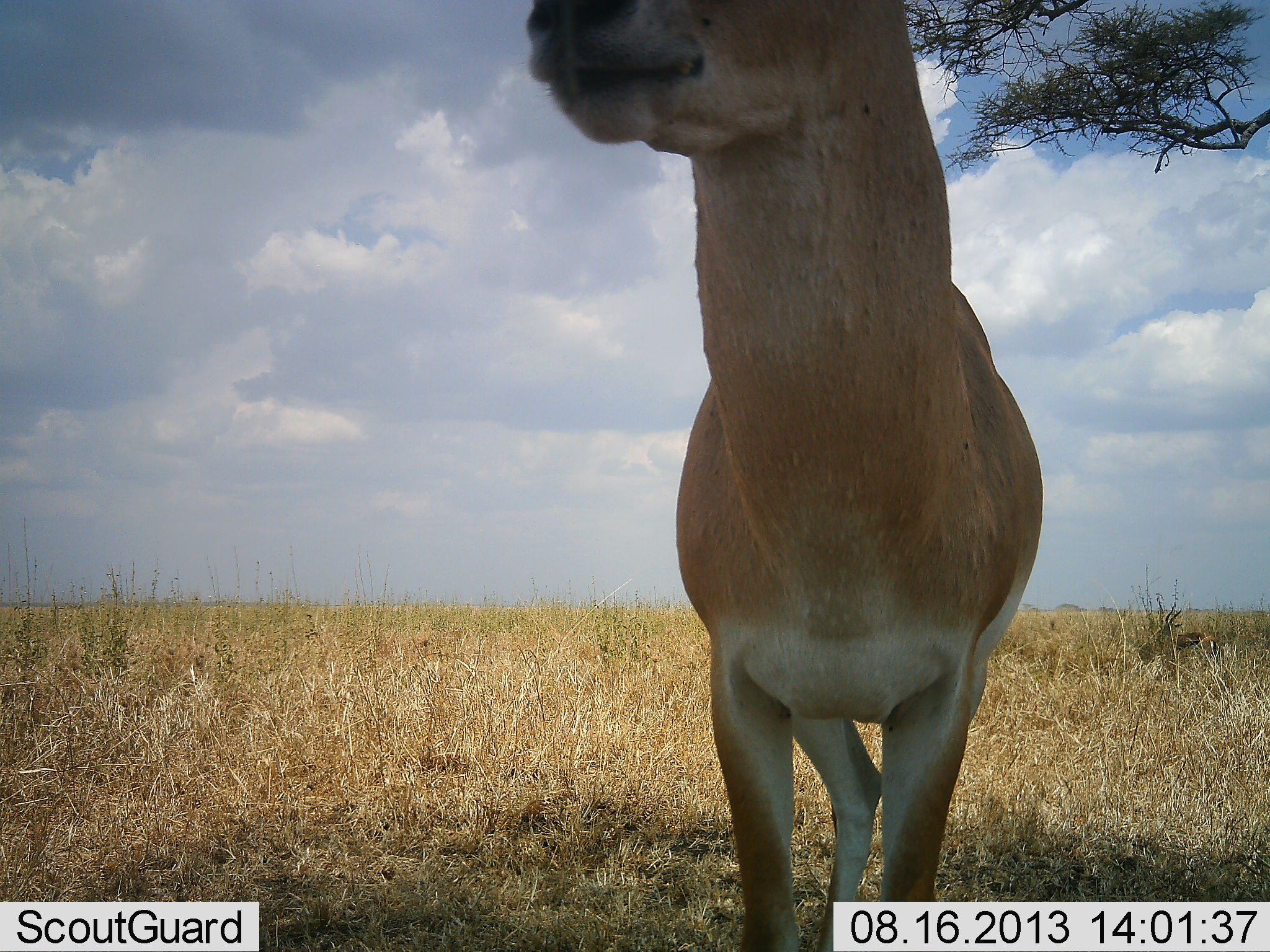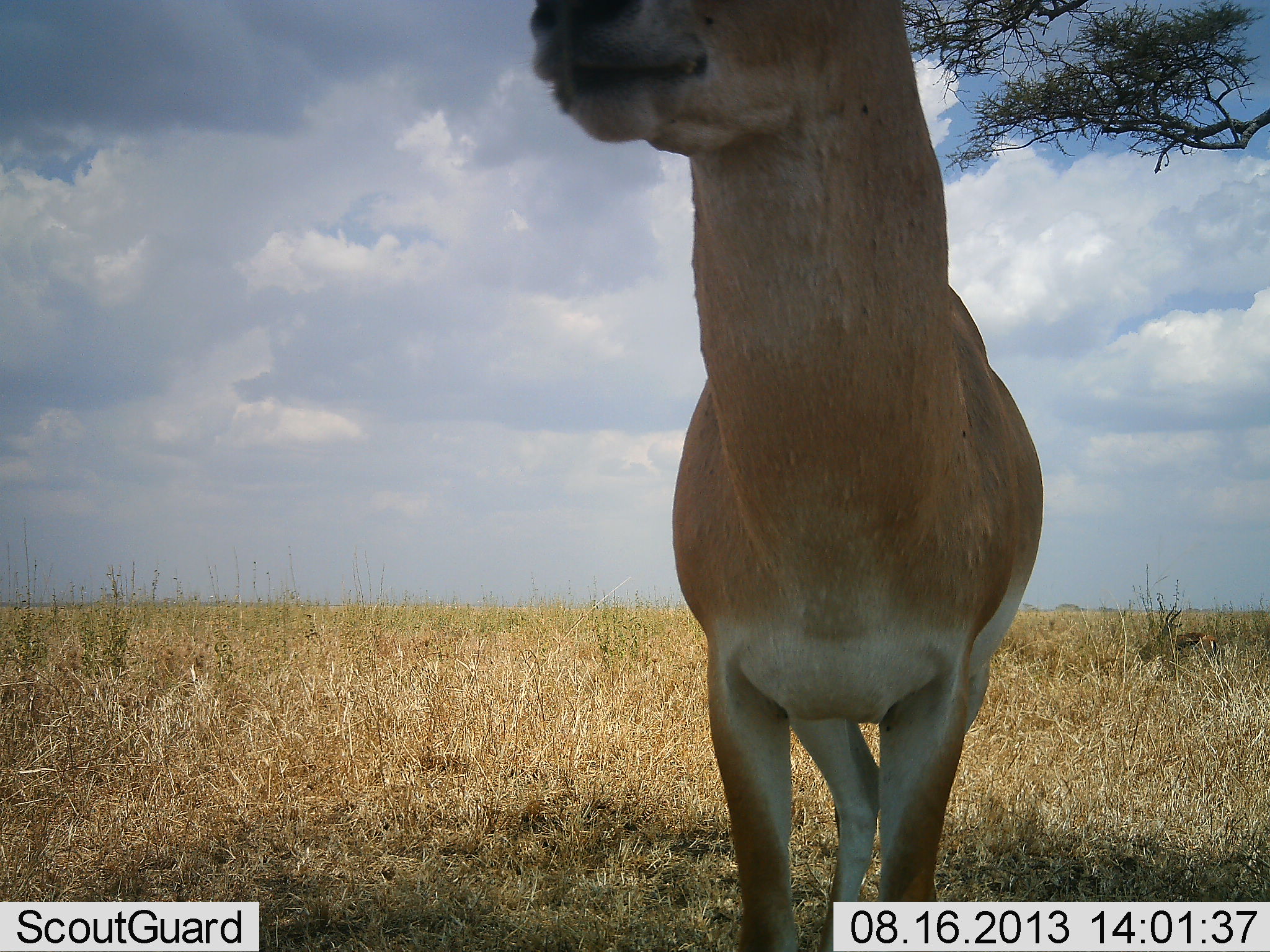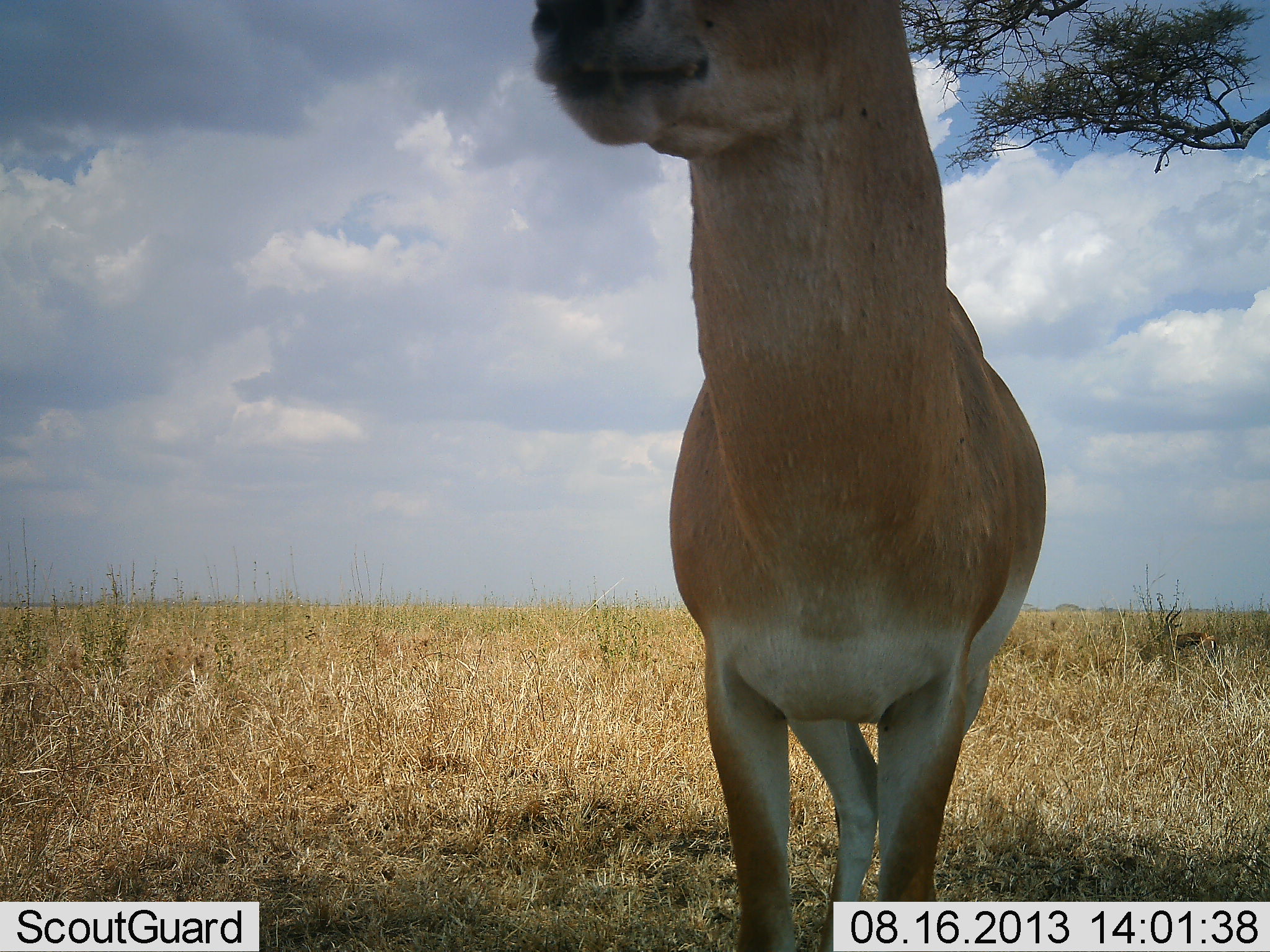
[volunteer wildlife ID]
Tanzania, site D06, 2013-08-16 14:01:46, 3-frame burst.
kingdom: Animalia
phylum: Chordata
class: Mammalia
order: Artiodactyla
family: Bovidae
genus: Nanger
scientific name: Nanger granti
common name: grant's gazelle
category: gazellegrants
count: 1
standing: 100%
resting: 0%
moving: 0%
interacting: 0%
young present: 0%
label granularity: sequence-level